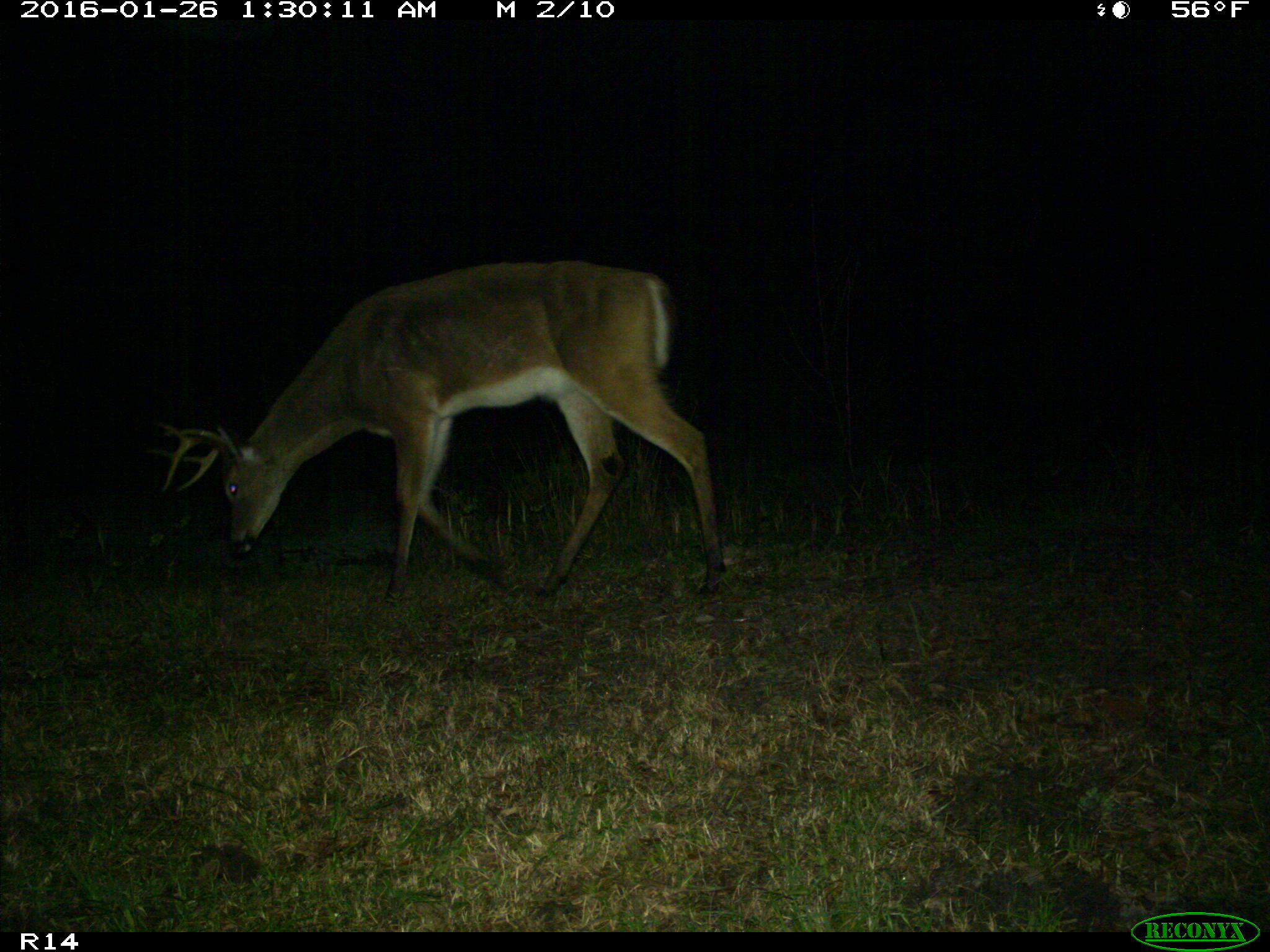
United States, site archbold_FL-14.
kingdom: Animalia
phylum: Chordata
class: Mammalia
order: Artiodactyla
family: Cervidae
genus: Odocoileus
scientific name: Odocoileus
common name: deer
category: unidentified deer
Unidentified deer (deer) (Odocoileus).